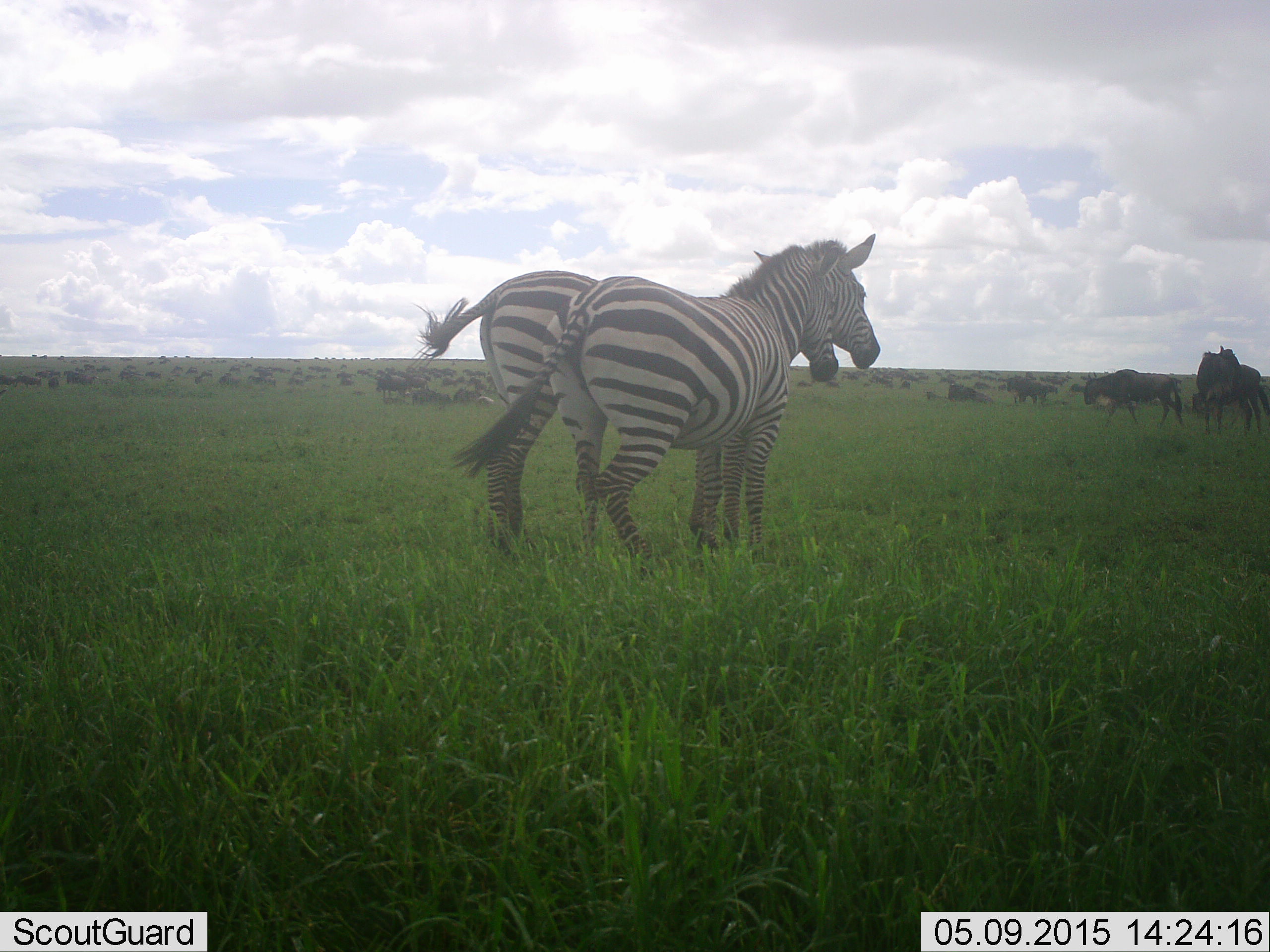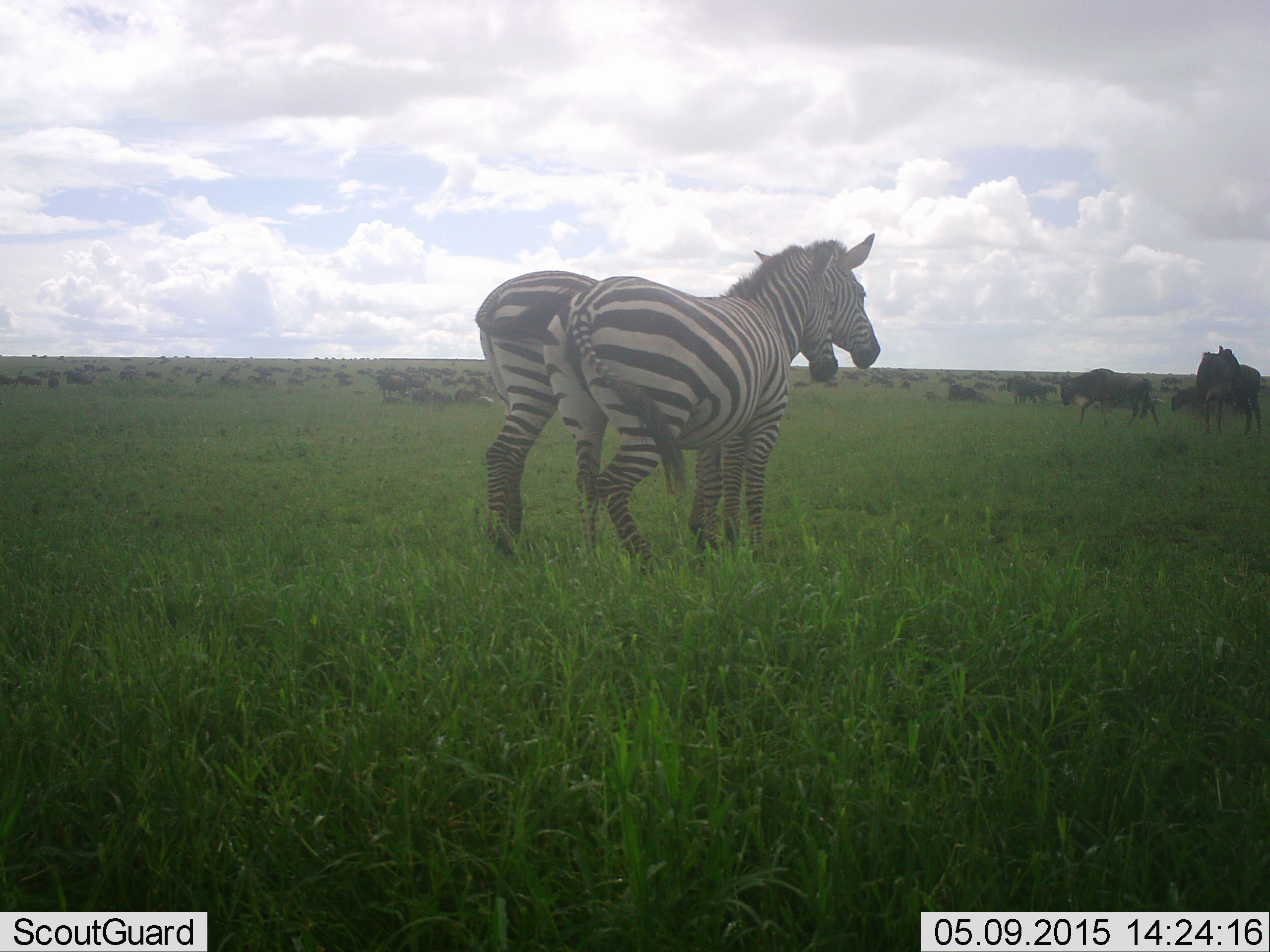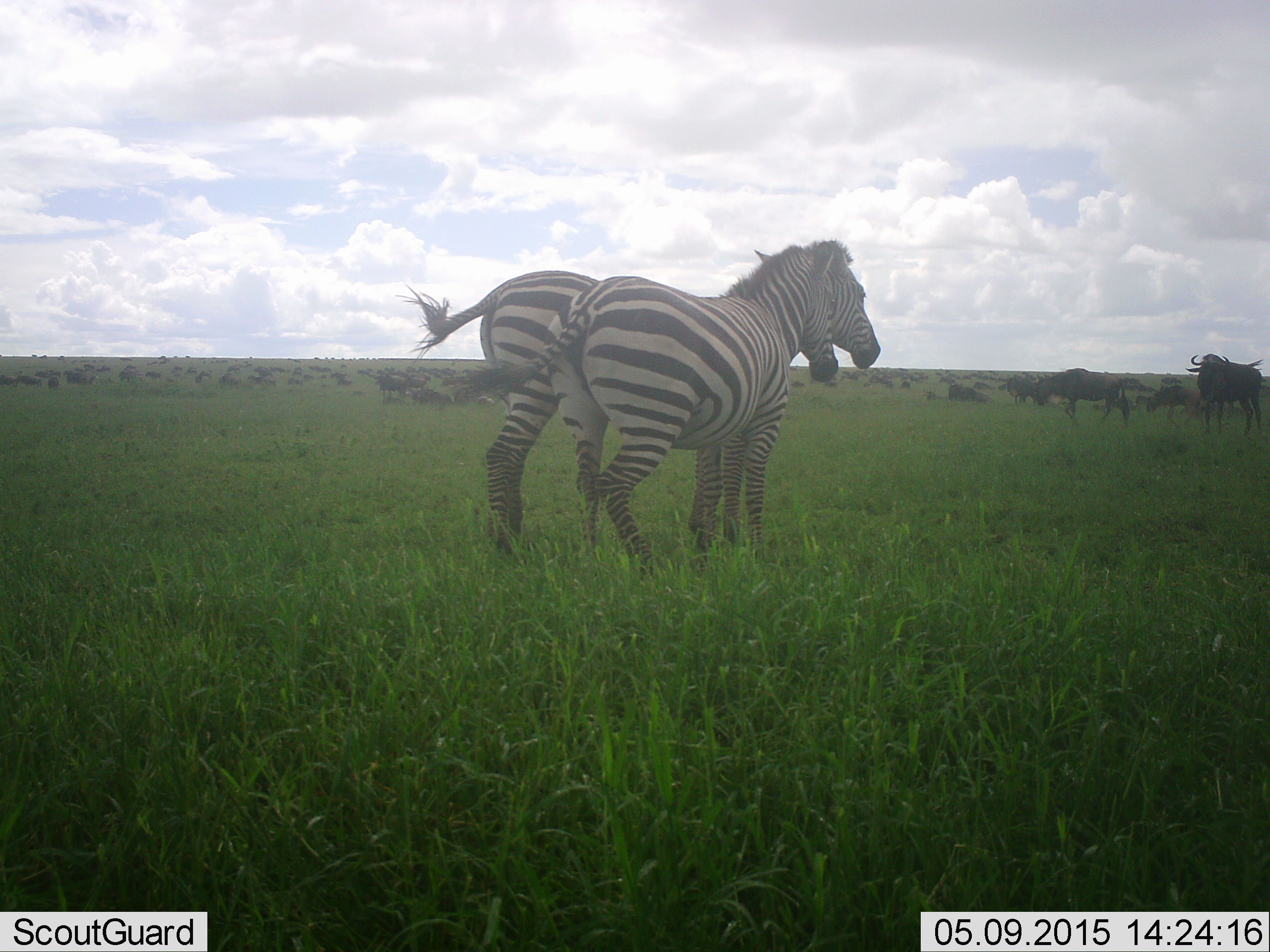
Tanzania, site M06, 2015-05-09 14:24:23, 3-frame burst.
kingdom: Animalia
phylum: Chordata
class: Mammalia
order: Artiodactyla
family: Bovidae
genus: Connochaetes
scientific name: Connochaetes taurinus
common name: blue wildebeest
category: wildebeest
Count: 11-50.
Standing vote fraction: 40%.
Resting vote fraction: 10%.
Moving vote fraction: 80%.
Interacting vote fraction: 0%.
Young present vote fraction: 0%.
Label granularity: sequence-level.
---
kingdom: Animalia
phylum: Chordata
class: Mammalia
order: Perissodactyla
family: Equidae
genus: Equus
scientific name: Equus quagga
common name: plains zebra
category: zebra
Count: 2.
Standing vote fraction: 91%.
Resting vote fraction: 0%.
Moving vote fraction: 0%.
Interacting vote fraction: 9%.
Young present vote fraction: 0%.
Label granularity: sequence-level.